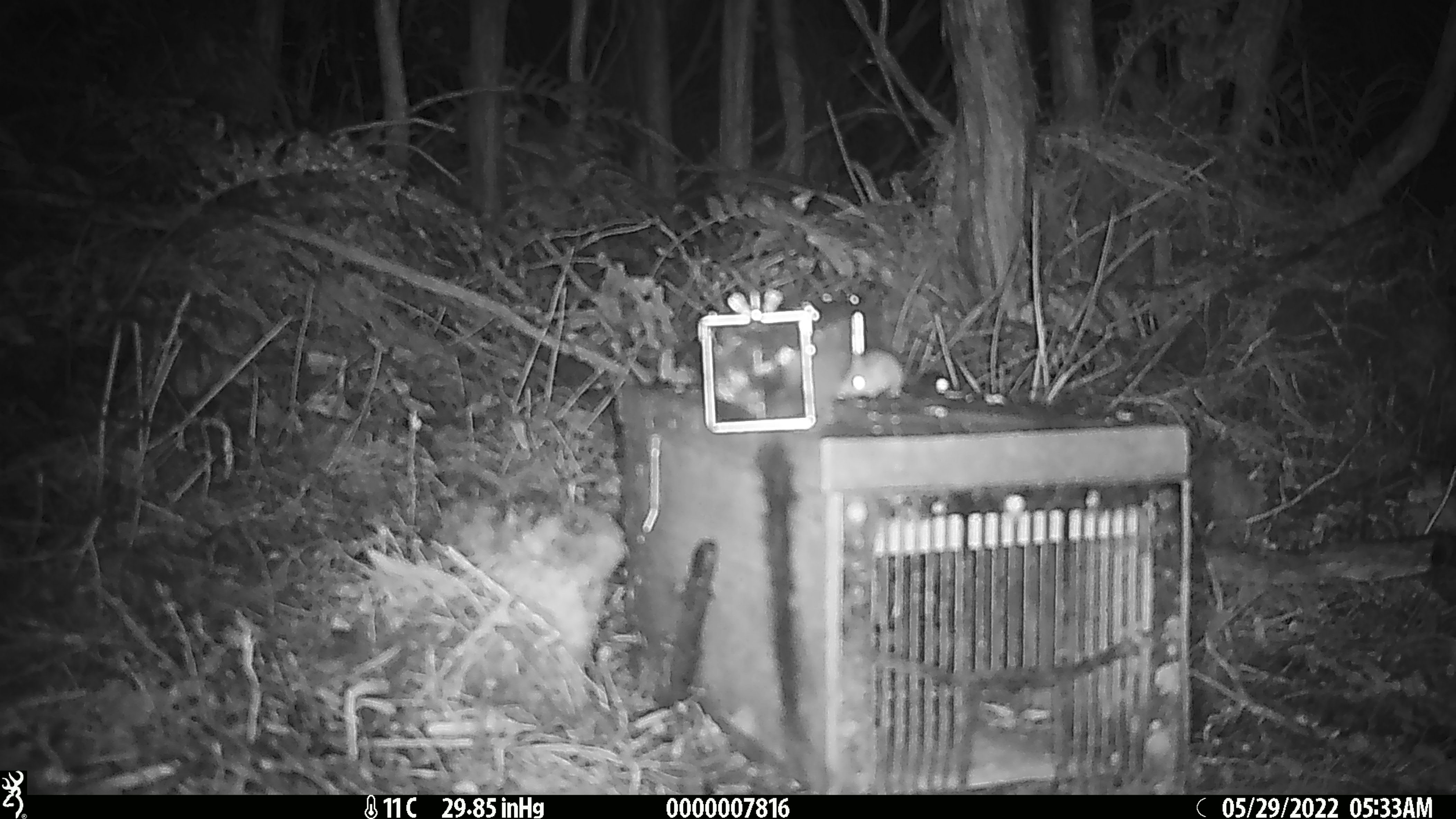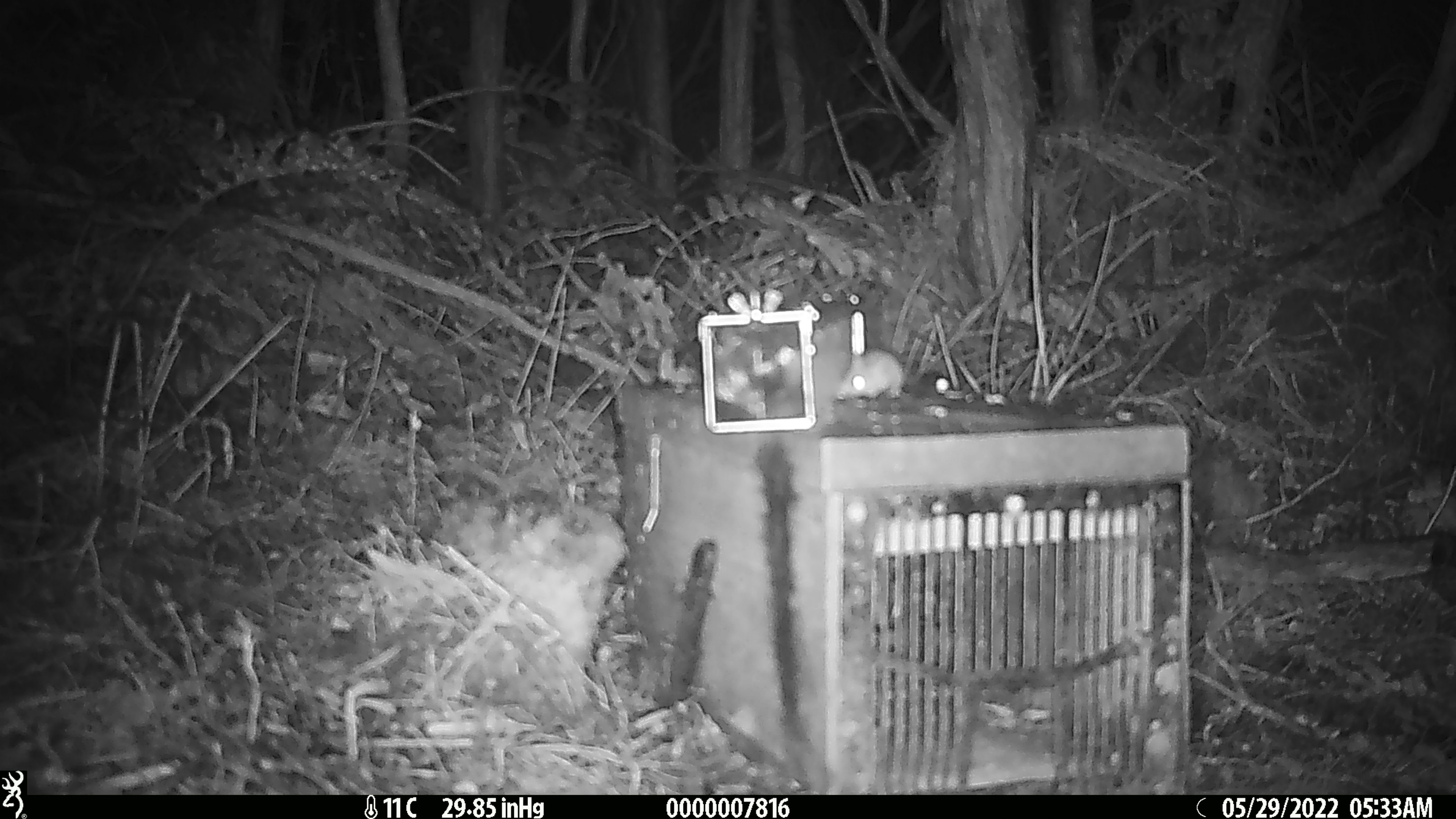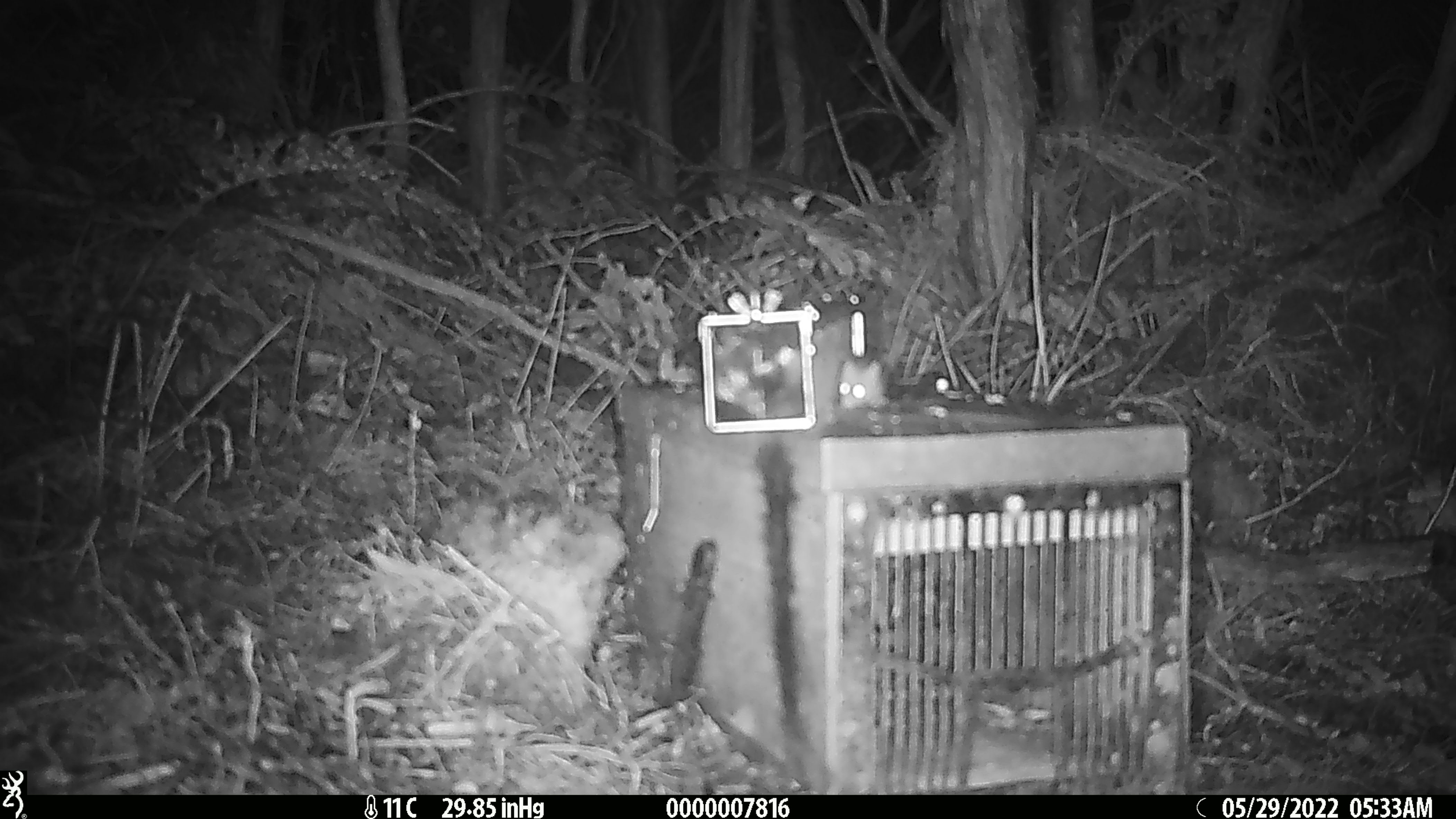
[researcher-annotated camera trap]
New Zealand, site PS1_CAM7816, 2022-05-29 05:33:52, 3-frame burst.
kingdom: Animalia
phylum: Chordata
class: Mammalia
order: Rodentia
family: Muridae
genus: Mus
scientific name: Mus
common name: mouse